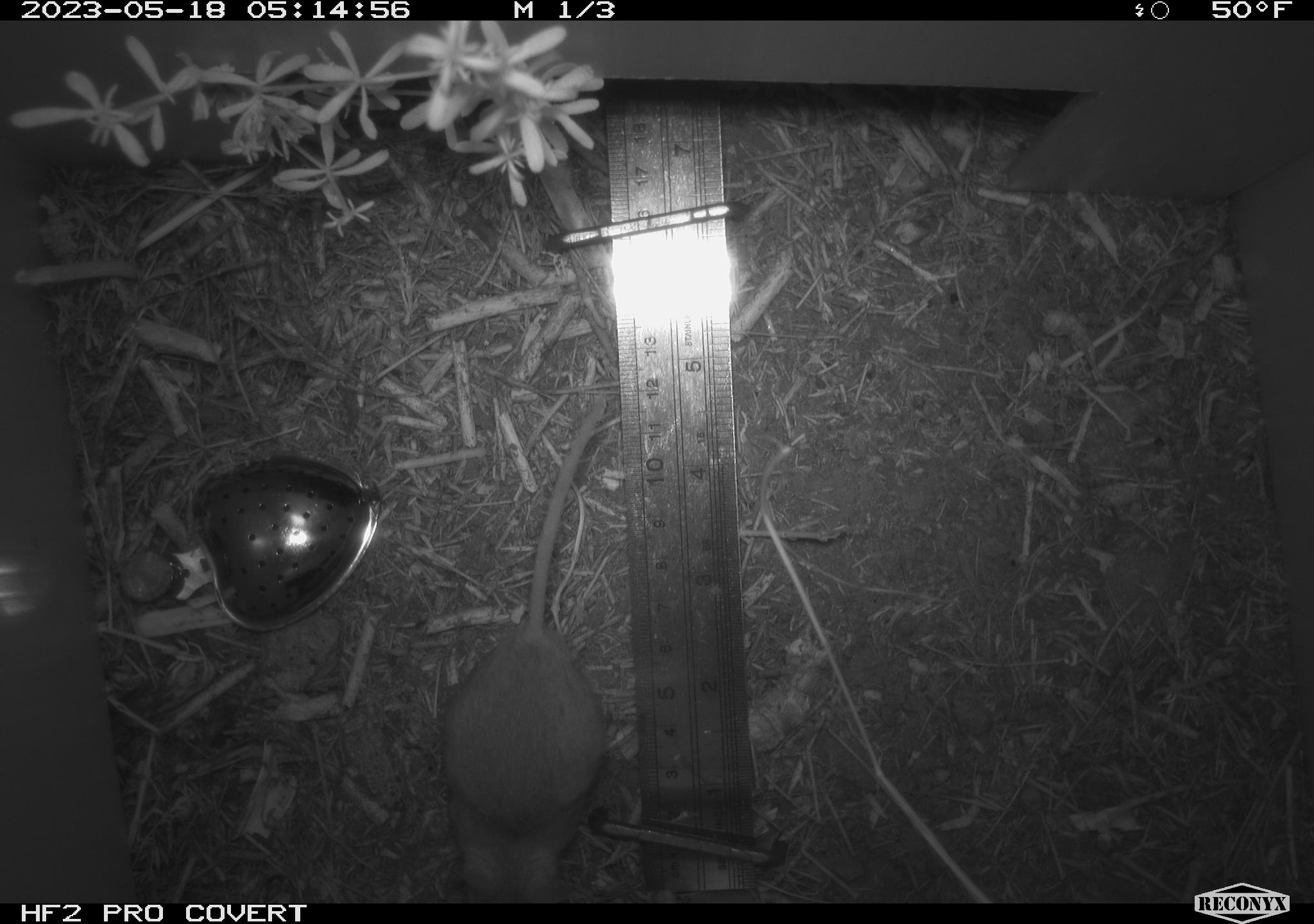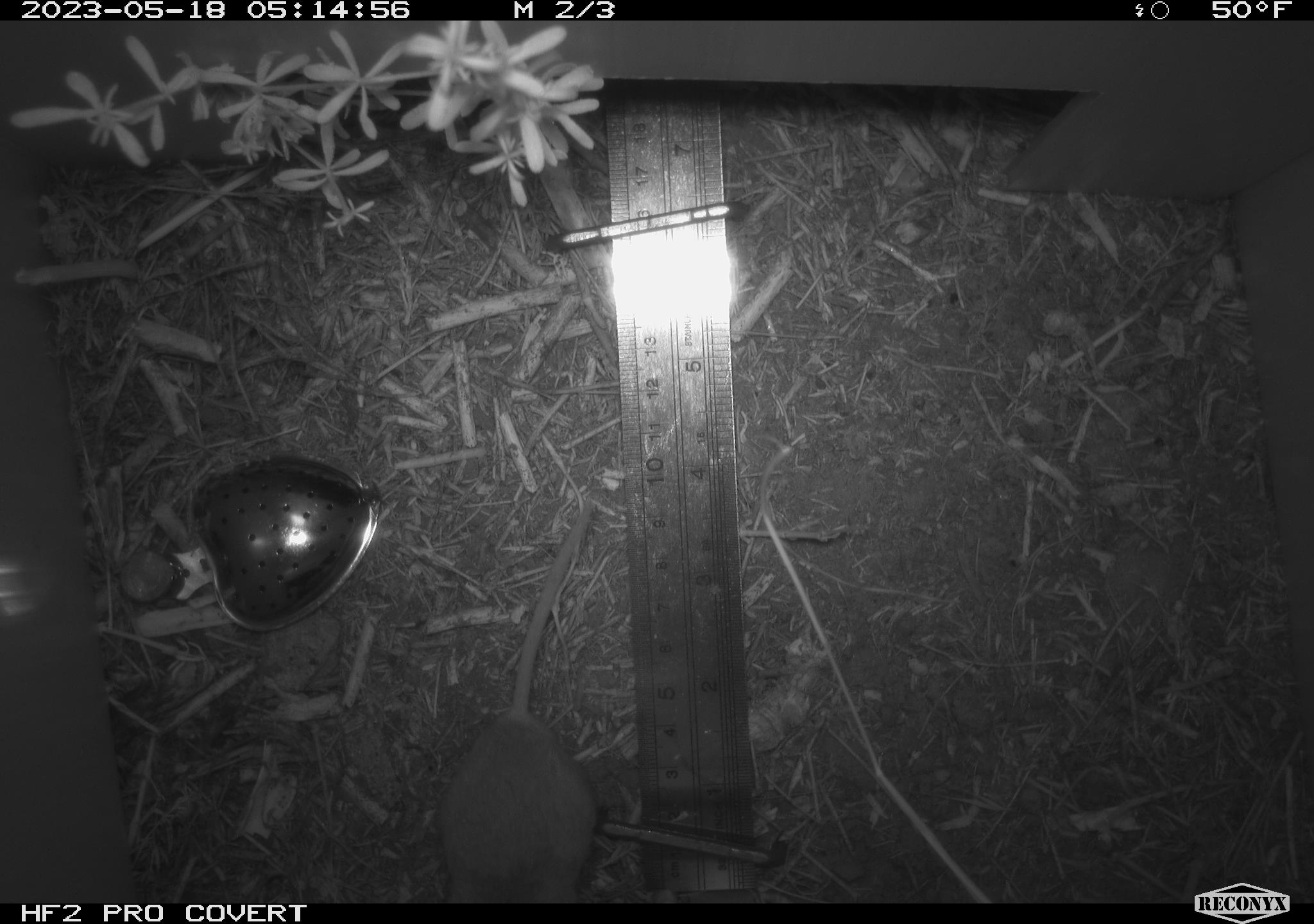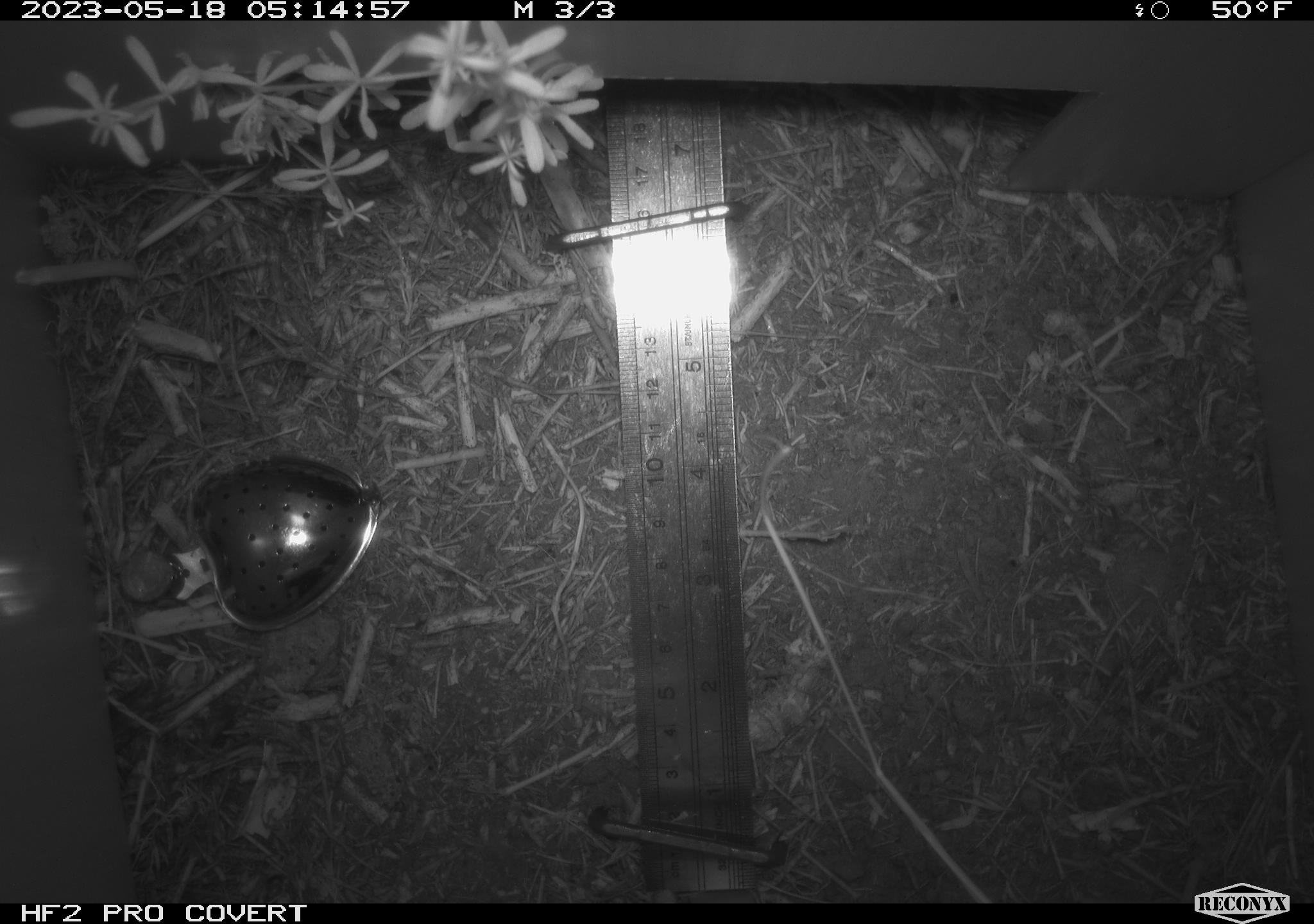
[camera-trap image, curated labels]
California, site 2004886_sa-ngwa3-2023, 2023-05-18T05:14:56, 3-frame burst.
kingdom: Animalia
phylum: Chordata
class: Mammalia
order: Rodentia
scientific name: Rodentia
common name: mouse species